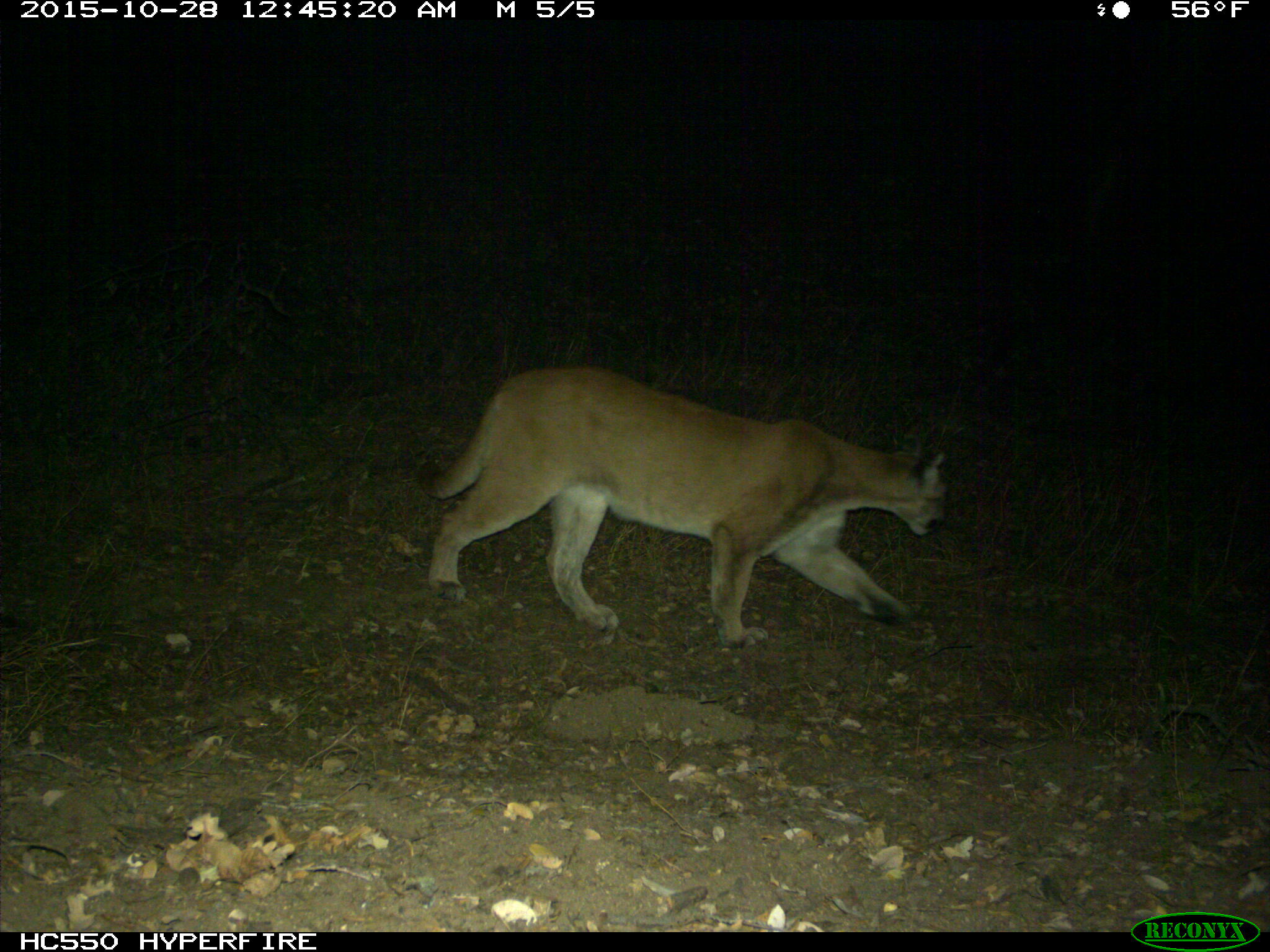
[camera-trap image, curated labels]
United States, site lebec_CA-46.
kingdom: Animalia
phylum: Chordata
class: Mammalia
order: Carnivora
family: Felidae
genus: Puma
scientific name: Puma concolor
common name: mountain lion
Puma concolor (mountain lion).